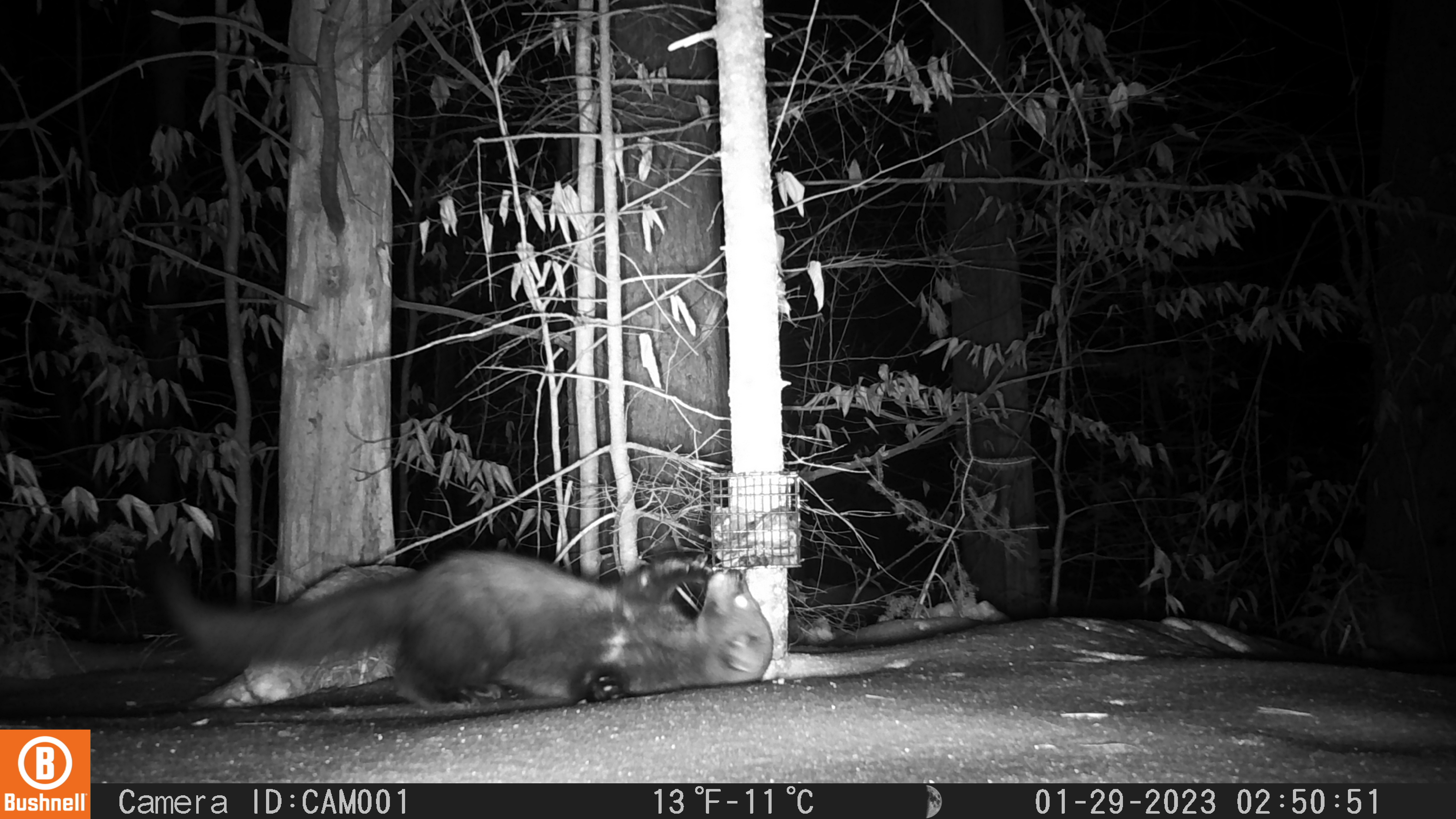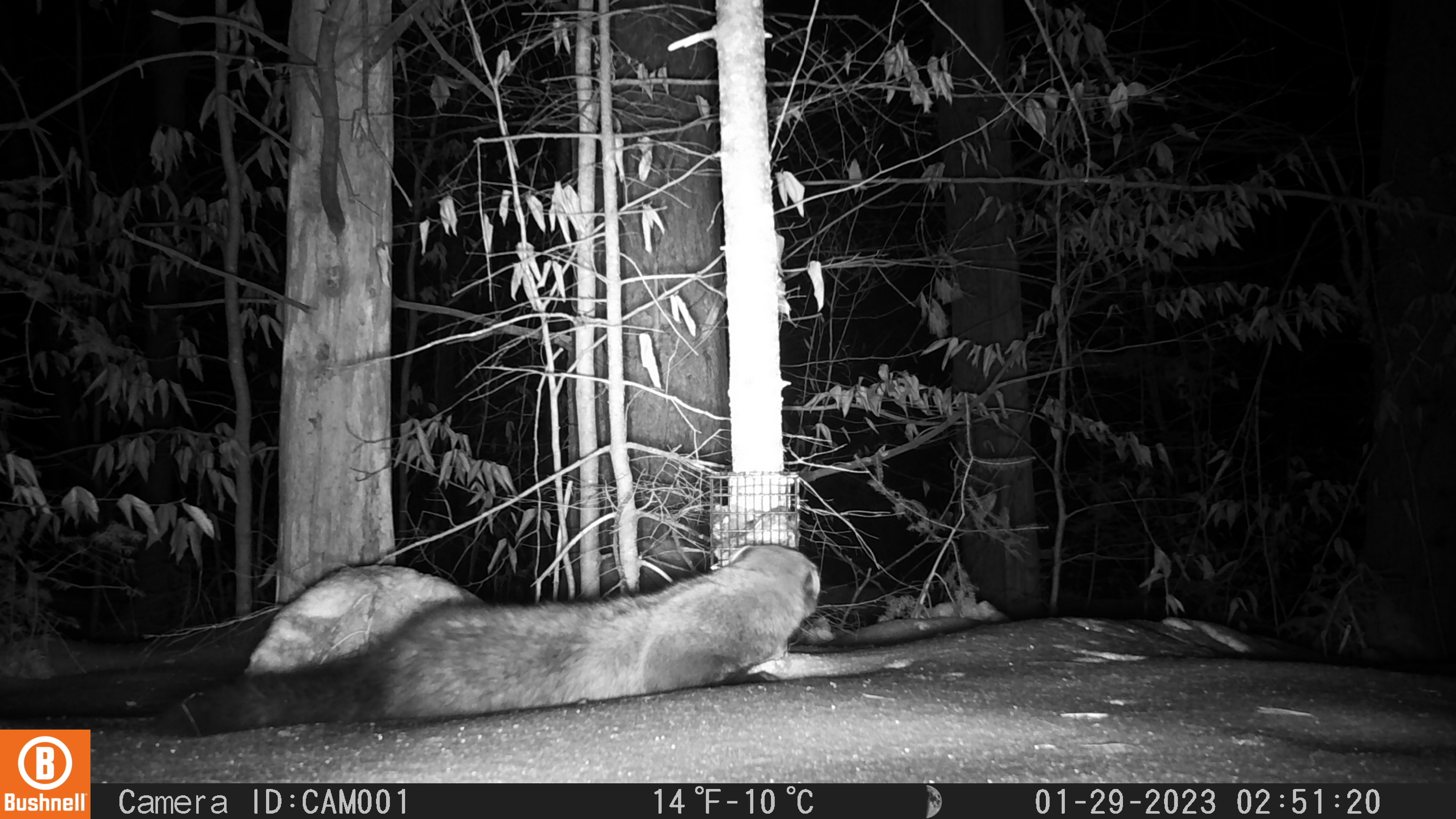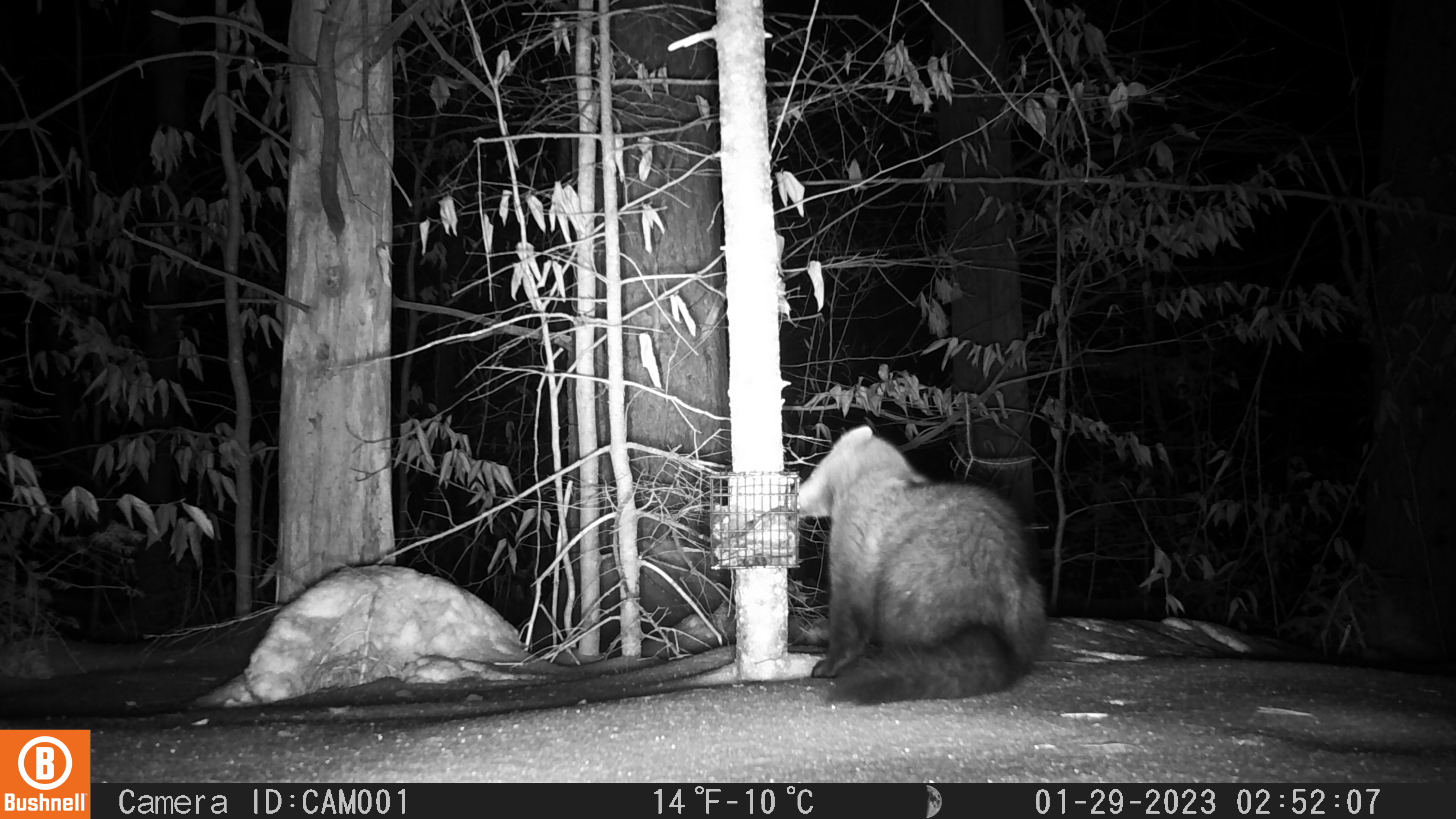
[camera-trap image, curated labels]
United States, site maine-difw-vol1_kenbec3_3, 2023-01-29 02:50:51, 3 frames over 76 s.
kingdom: Animalia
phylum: Chordata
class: Mammalia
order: Carnivora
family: Mustelidae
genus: Pekania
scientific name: Pekania pennanti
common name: fisher